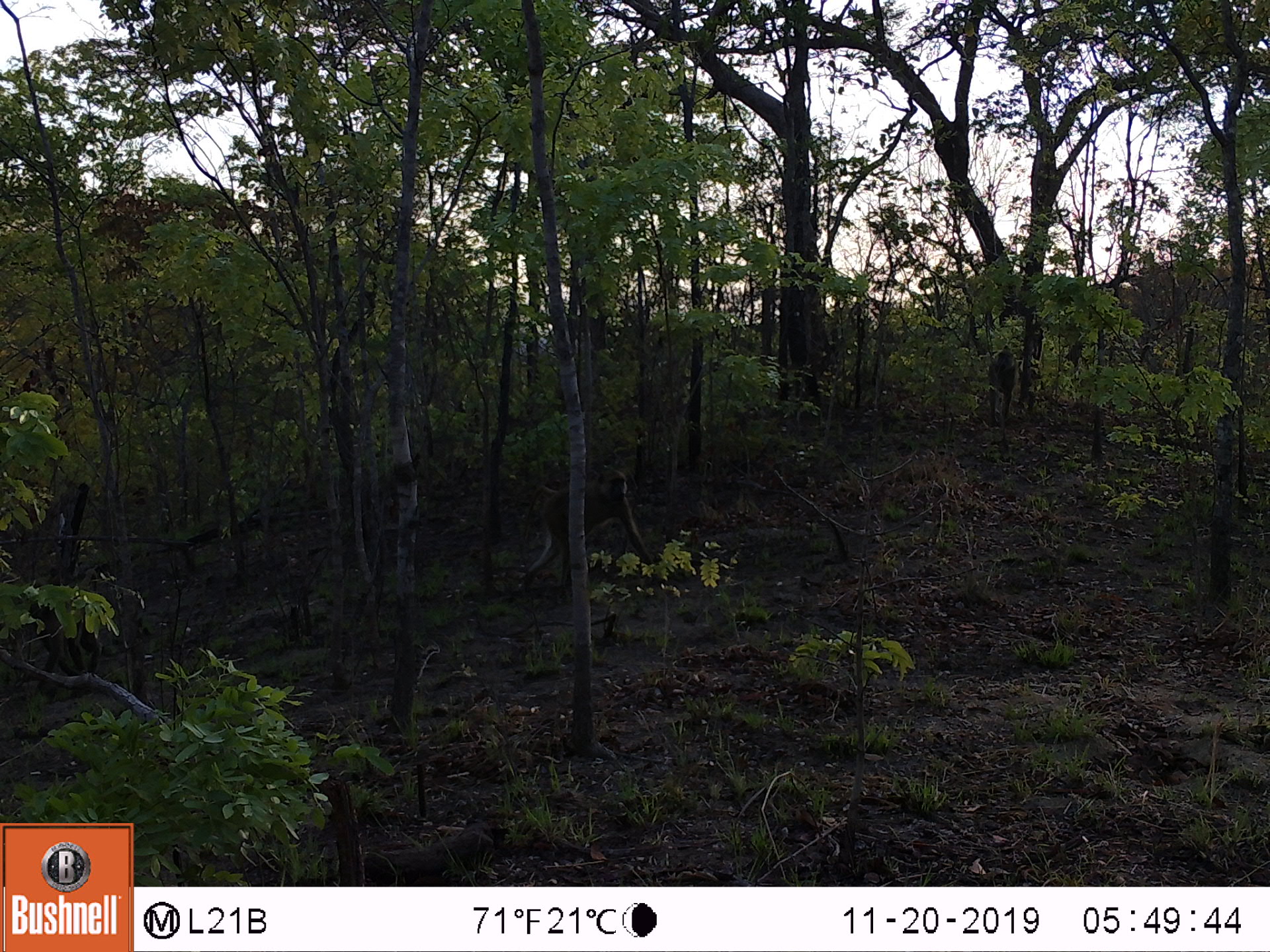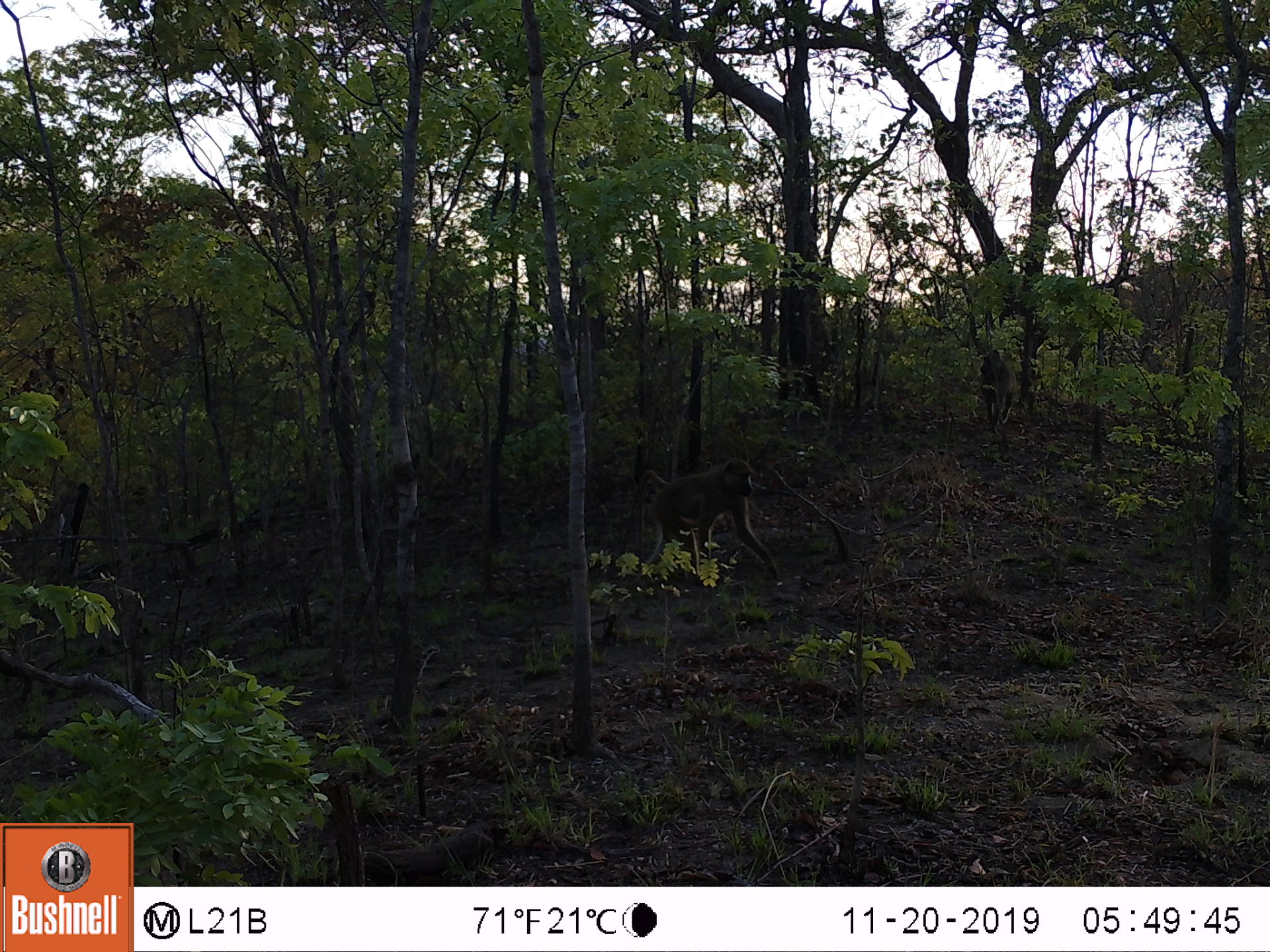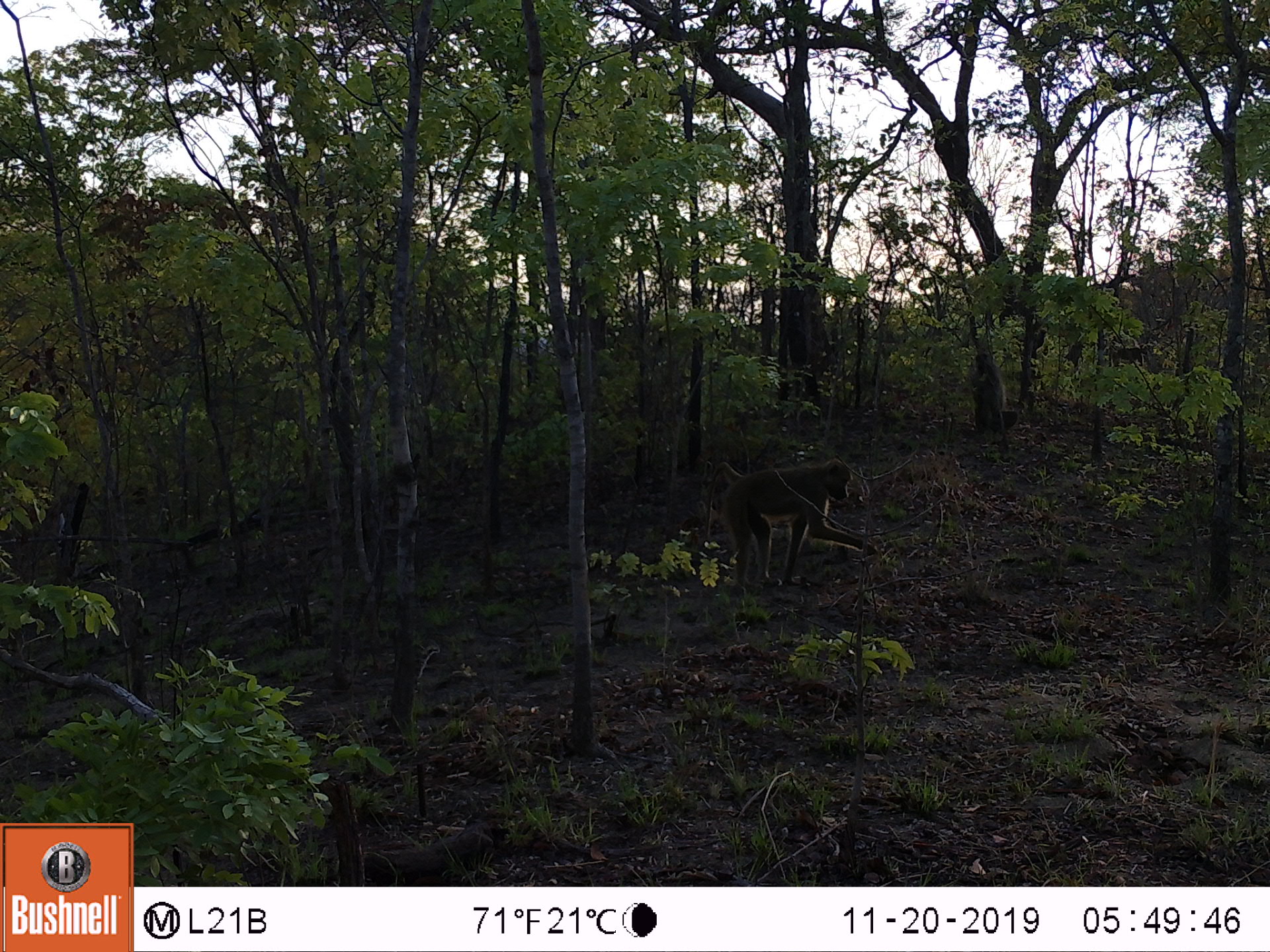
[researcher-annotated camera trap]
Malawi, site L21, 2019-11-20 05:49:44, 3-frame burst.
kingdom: Animalia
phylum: Chordata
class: Mammalia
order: Primates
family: Cercopithecidae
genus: Papio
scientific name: Papio cynocephalus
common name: yellow baboon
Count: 2.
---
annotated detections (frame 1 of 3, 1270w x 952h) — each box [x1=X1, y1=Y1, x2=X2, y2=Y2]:
yellow baboon: [x1=506, y1=468, x2=651, y2=590]; [x1=980, y1=345, x2=1030, y2=421]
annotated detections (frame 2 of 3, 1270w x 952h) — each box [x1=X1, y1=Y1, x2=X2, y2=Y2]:
yellow baboon: [x1=609, y1=454, x2=789, y2=582]; [x1=966, y1=340, x2=1020, y2=429]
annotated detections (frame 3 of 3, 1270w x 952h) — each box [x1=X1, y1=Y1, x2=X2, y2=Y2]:
yellow baboon: [x1=695, y1=456, x2=868, y2=596]; [x1=953, y1=342, x2=1017, y2=434]